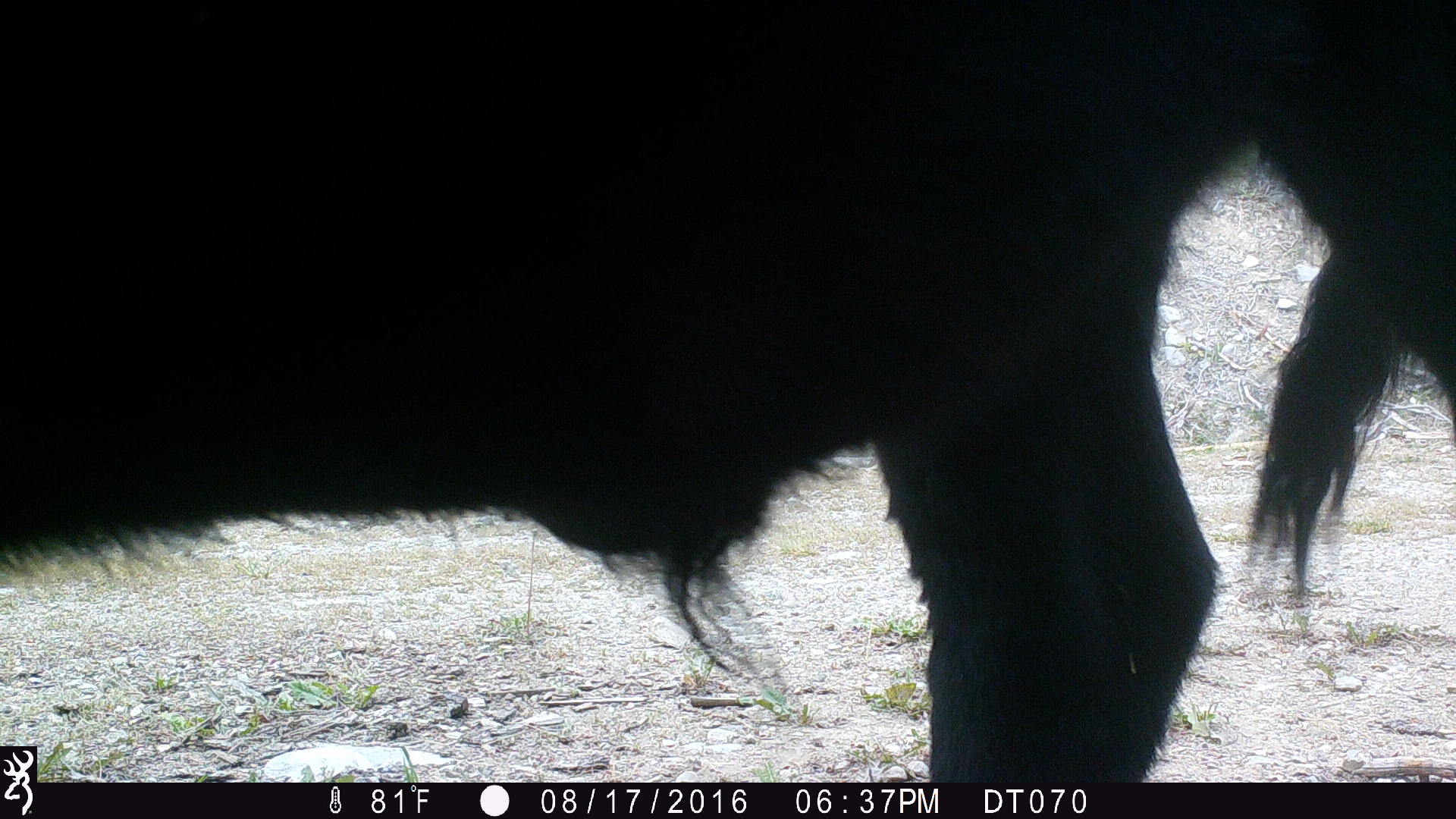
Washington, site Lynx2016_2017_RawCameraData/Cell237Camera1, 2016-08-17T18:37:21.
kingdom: Animalia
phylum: Chordata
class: Mammalia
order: Artiodactyla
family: Bovidae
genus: Bos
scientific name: Bos taurus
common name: domestic cattle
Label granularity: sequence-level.